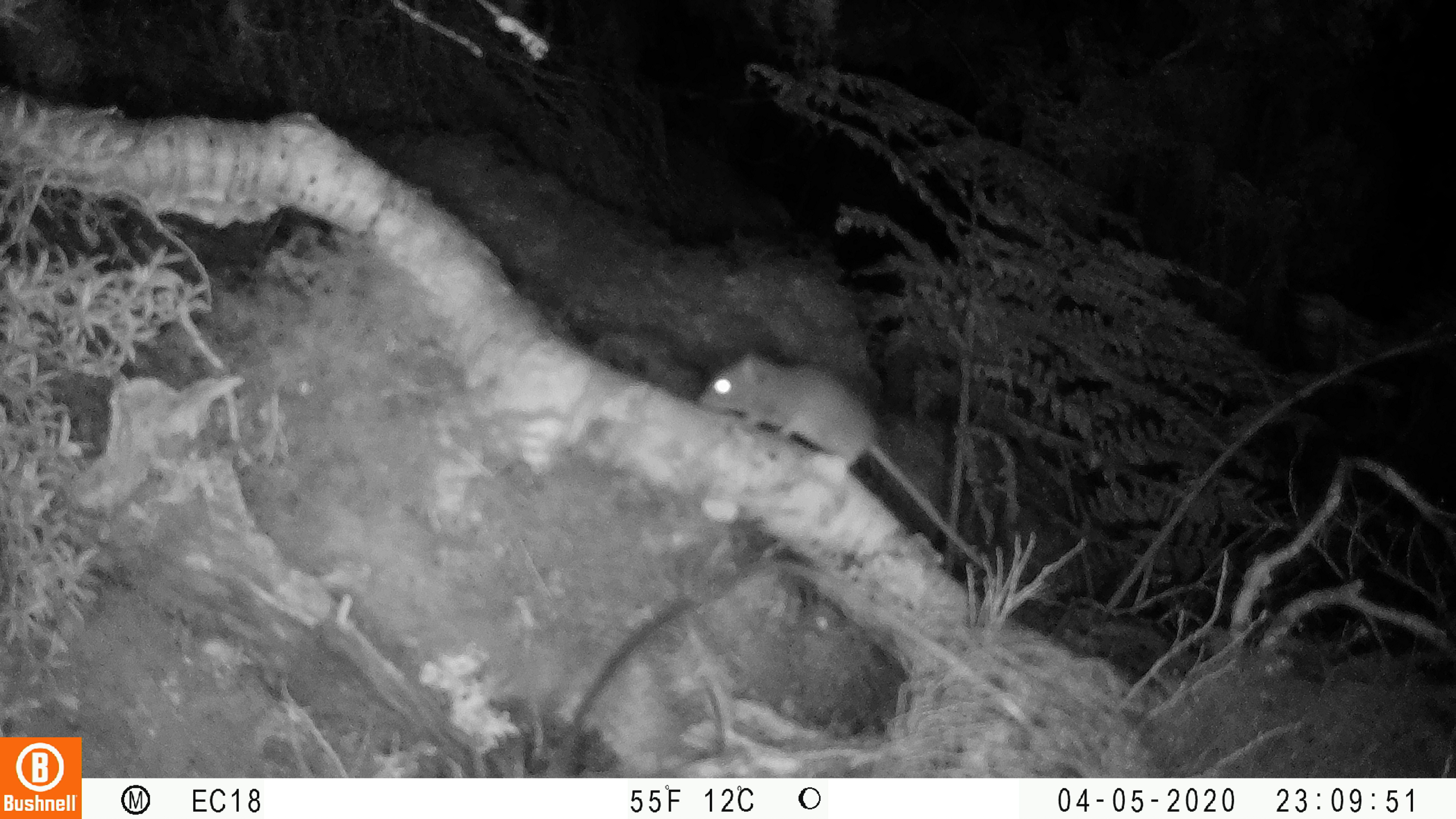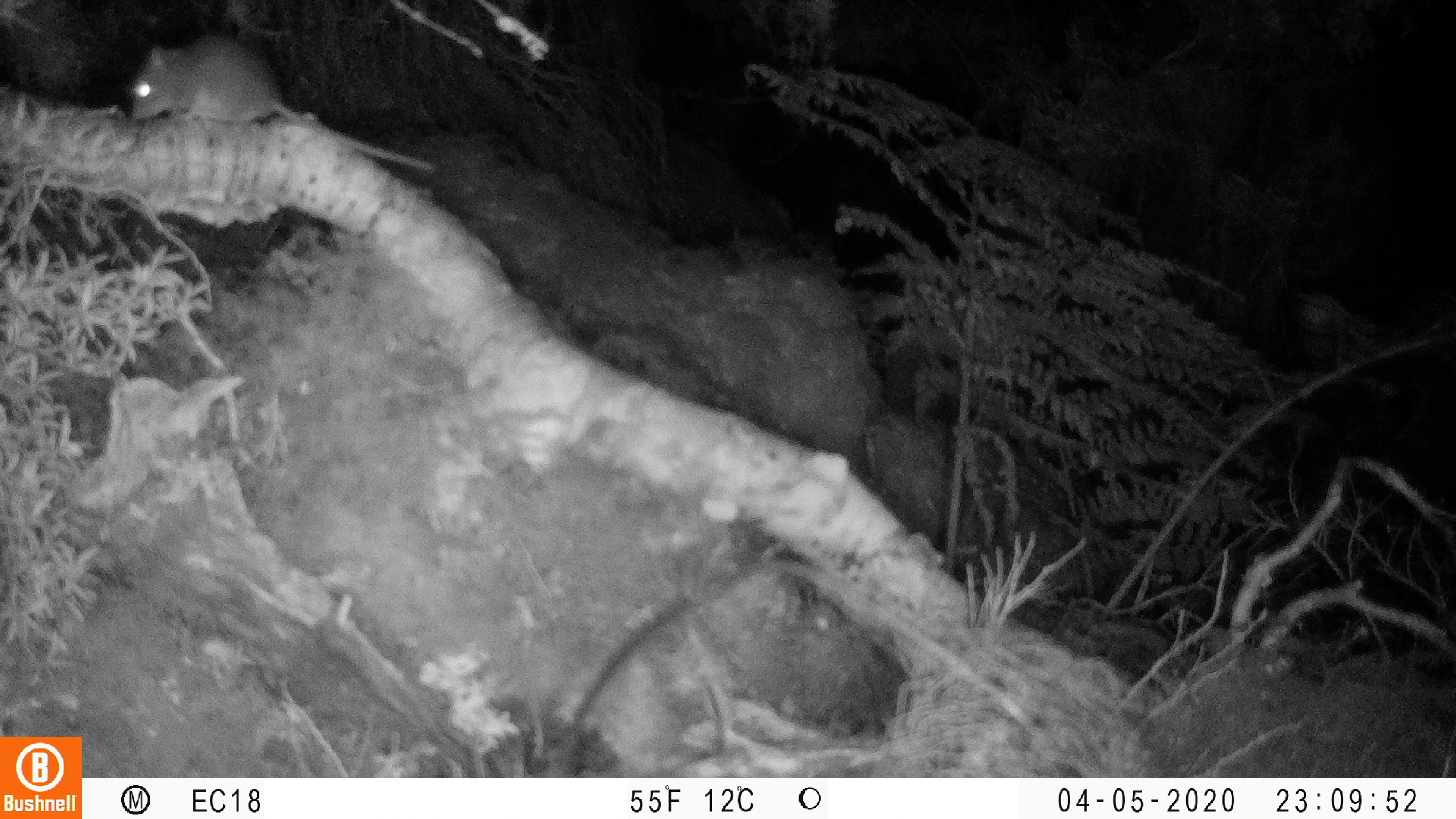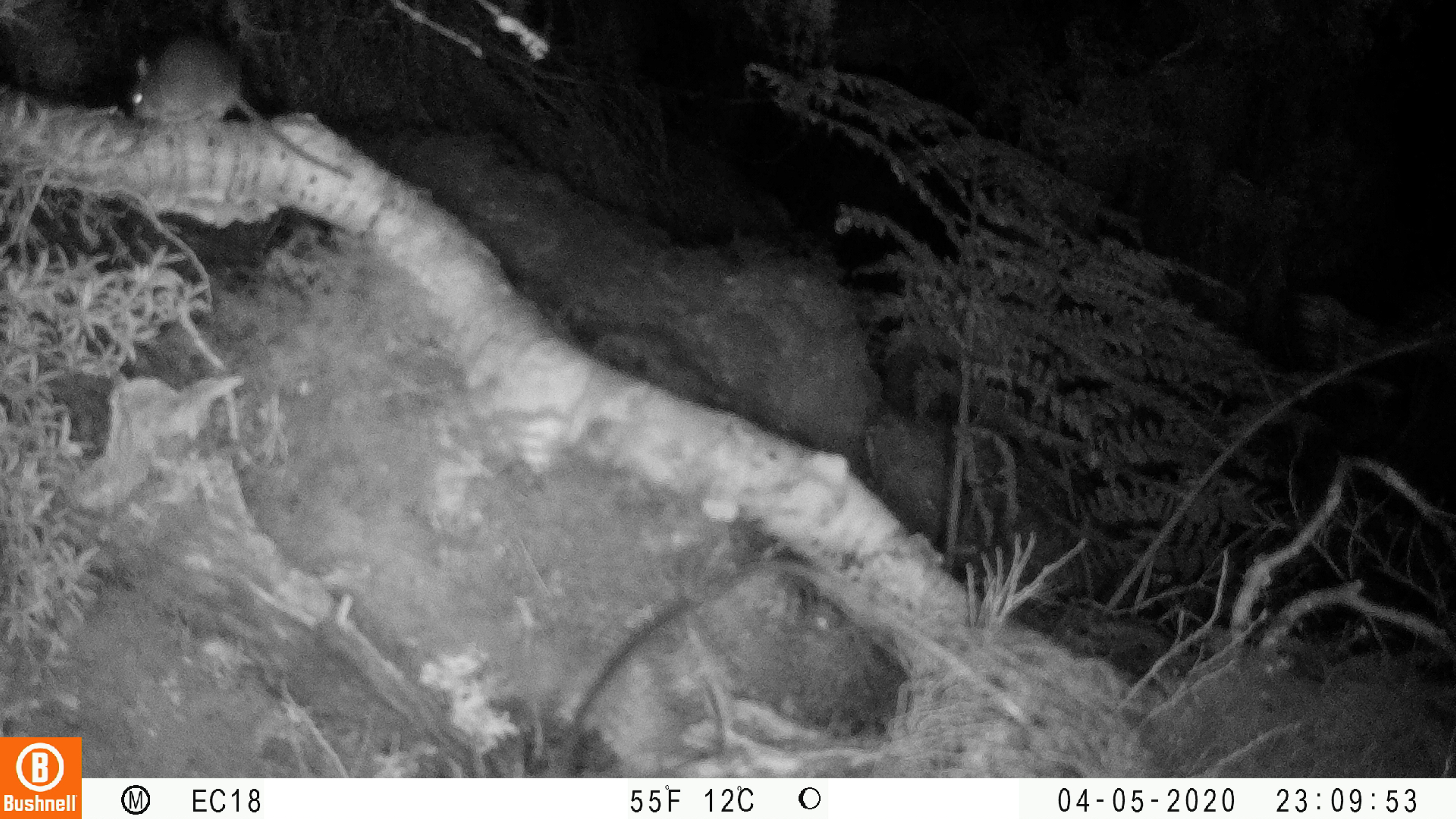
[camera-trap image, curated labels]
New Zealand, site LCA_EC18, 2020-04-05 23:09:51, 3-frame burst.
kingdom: Animalia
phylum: Chordata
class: Mammalia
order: Rodentia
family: Muridae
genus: Rattus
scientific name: Rattus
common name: rat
Rat (Rattus).